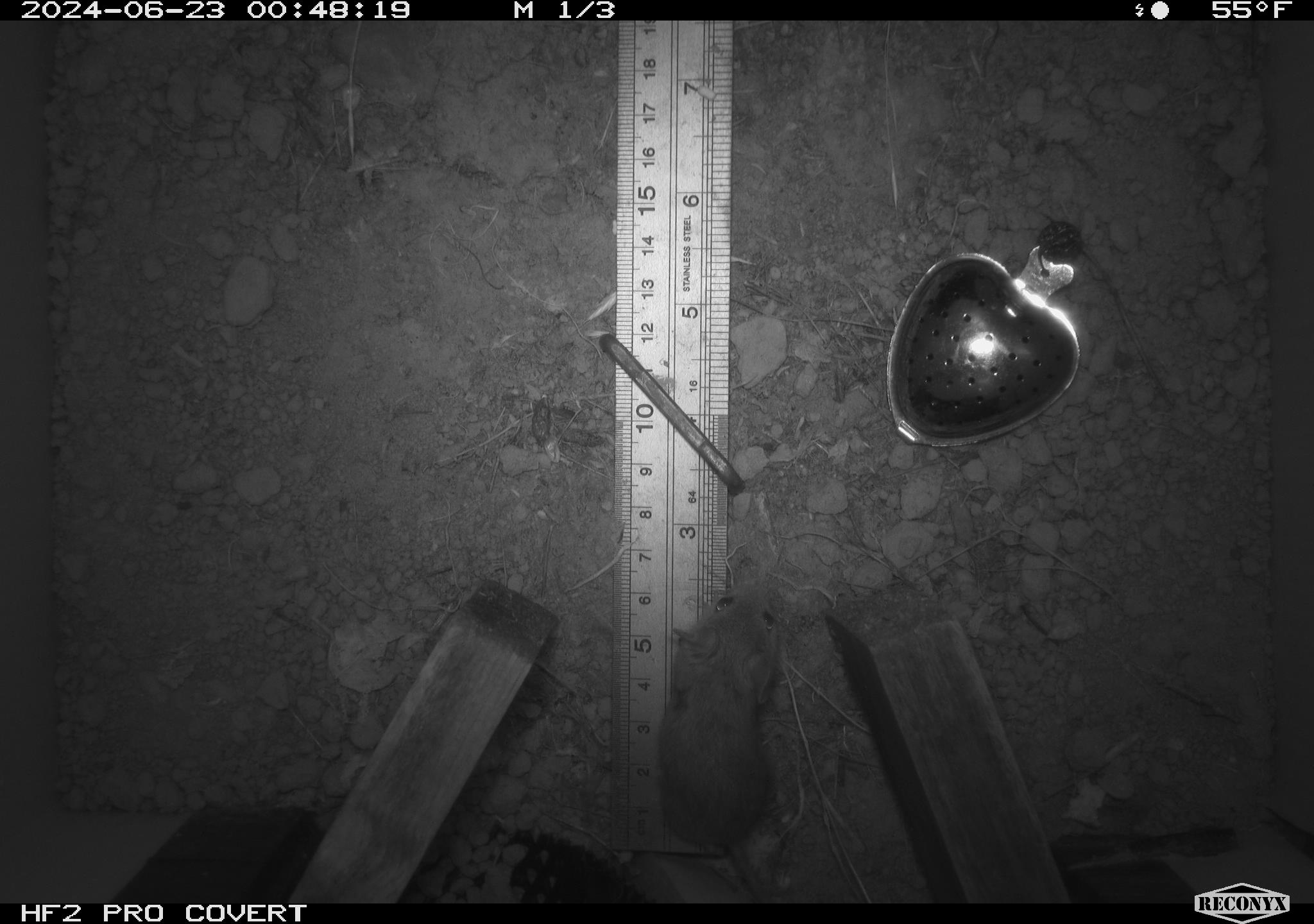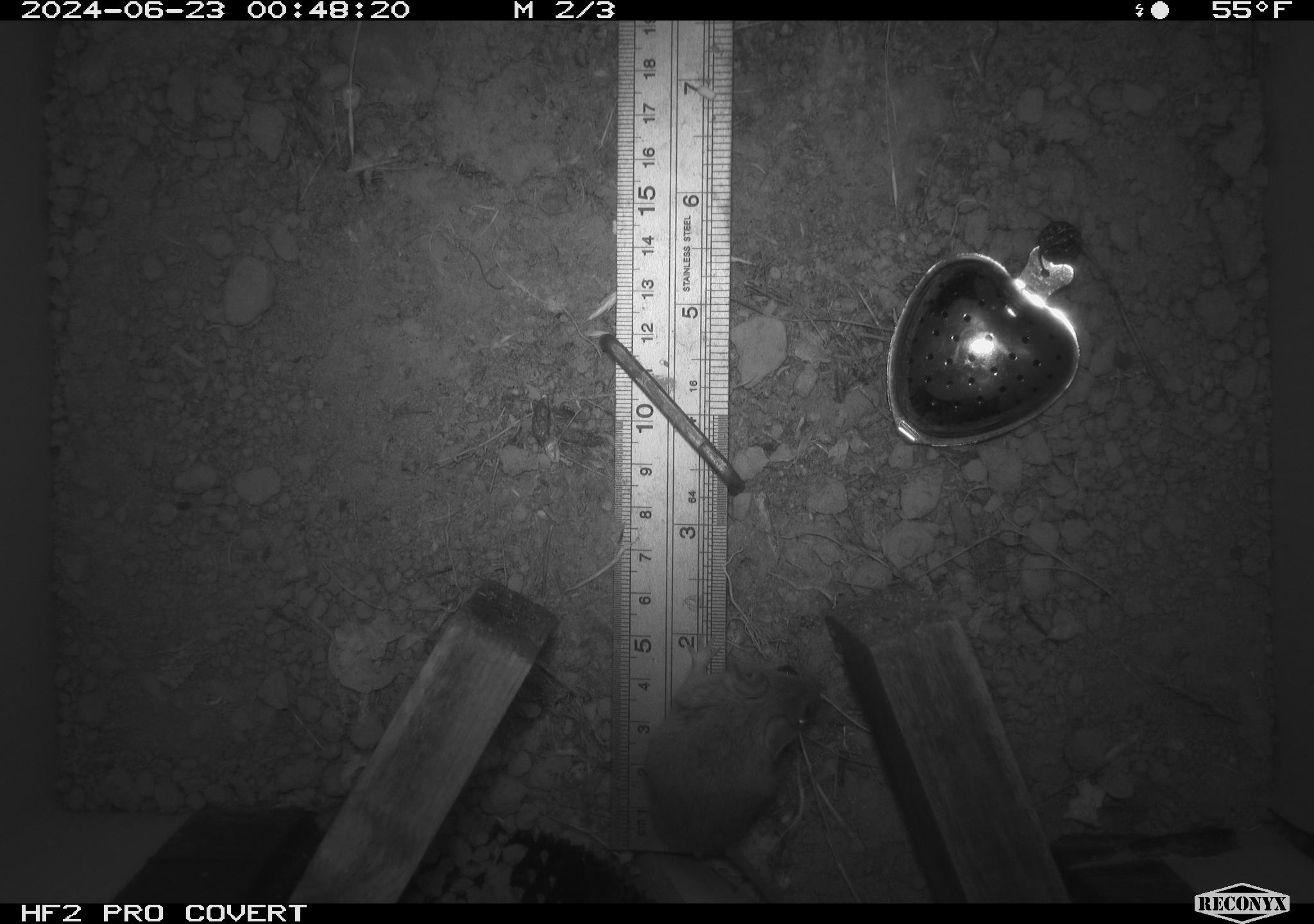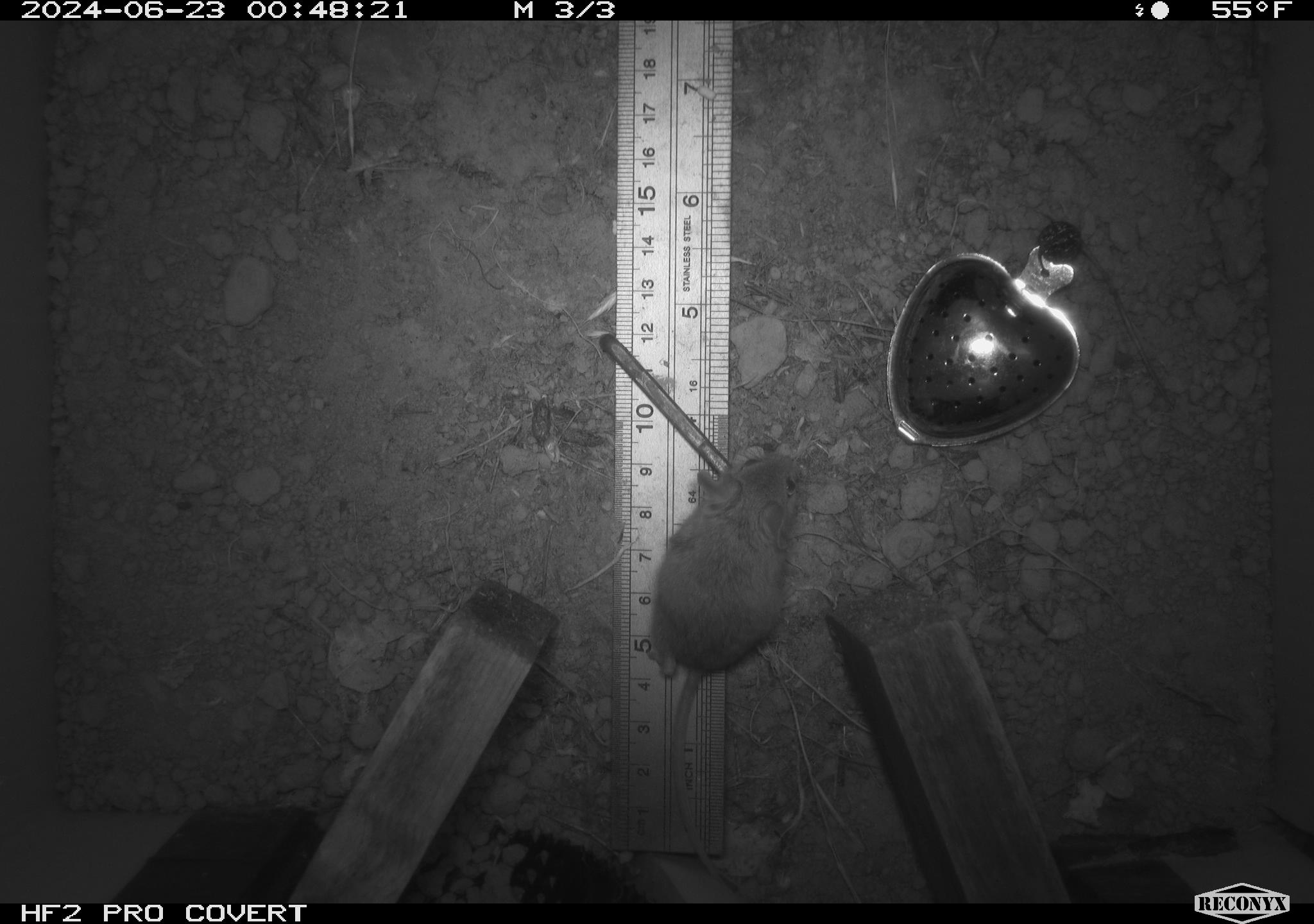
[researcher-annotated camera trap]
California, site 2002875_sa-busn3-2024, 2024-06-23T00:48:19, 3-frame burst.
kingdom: Animalia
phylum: Chordata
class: Mammalia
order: Rodentia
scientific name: Rodentia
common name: mouse species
Mouse species (Rodentia).